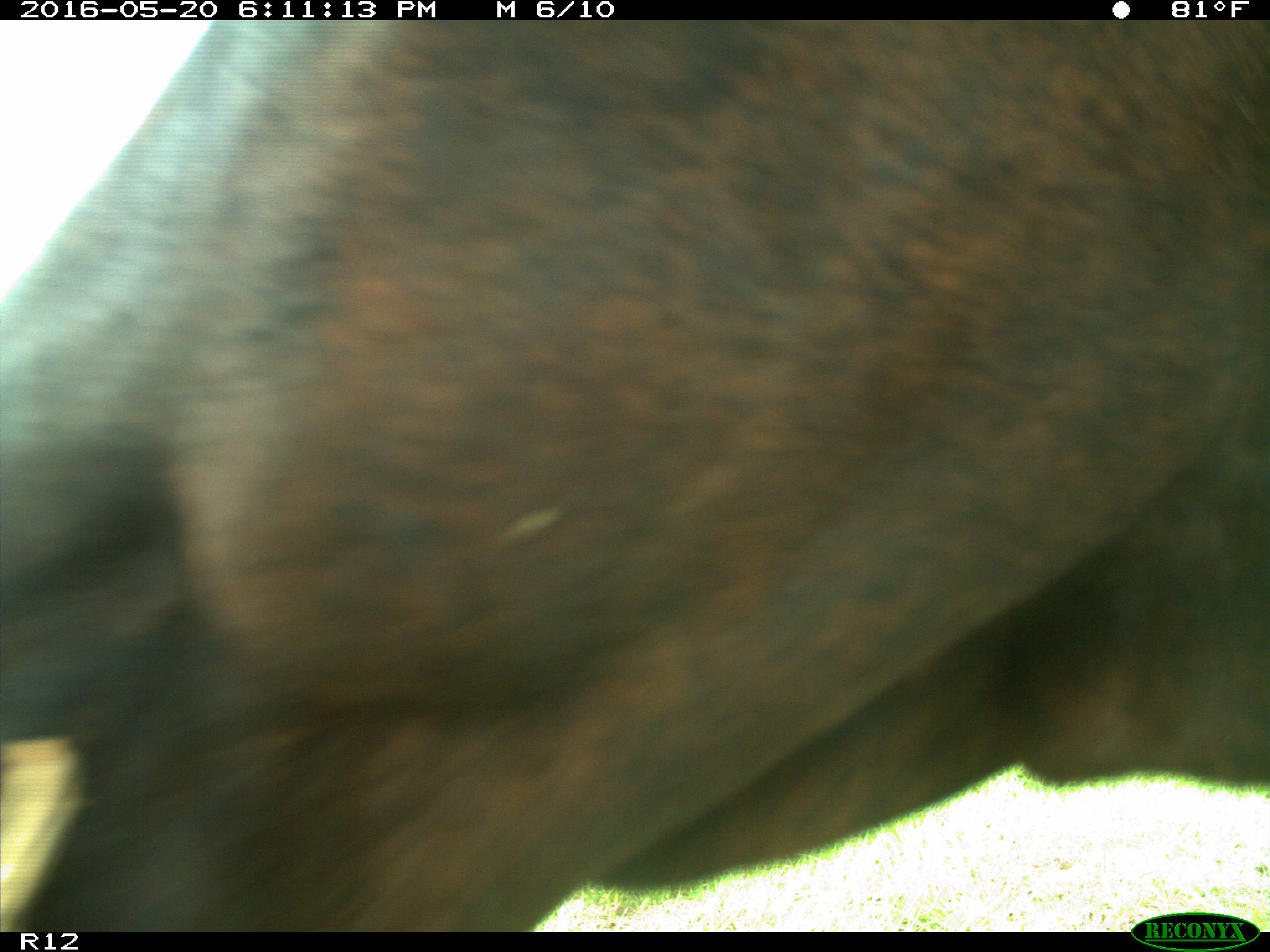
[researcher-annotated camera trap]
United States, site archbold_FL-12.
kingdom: Animalia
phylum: Chordata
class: Mammalia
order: Artiodactyla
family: Bovidae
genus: Bos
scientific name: Bos taurus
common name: domestic cow